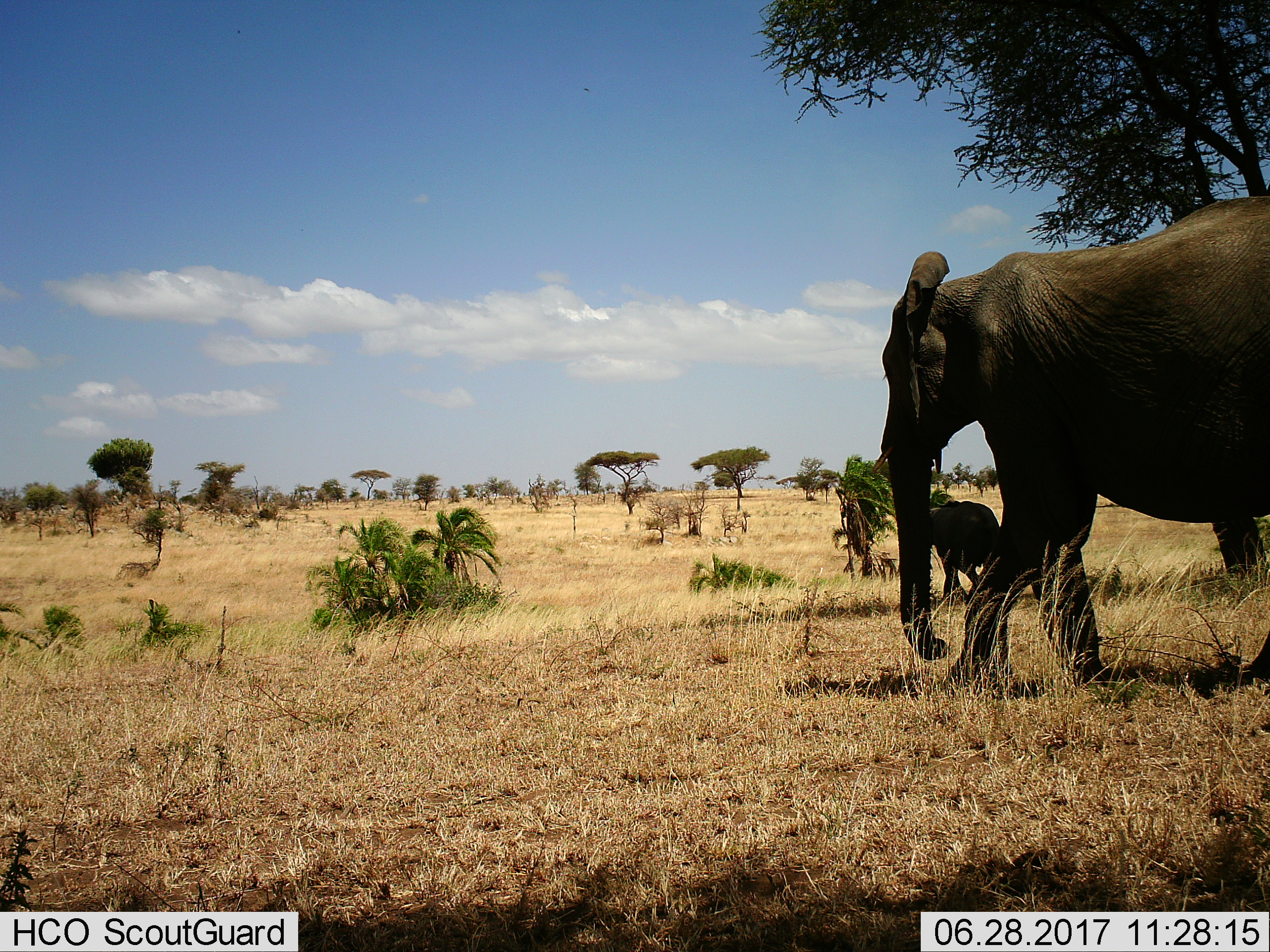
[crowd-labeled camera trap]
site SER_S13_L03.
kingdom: Animalia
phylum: Chordata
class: Mammalia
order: Proboscidea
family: Elephantidae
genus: Loxodonta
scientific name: Loxodonta africana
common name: african bush elephant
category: elephant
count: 2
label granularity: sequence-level